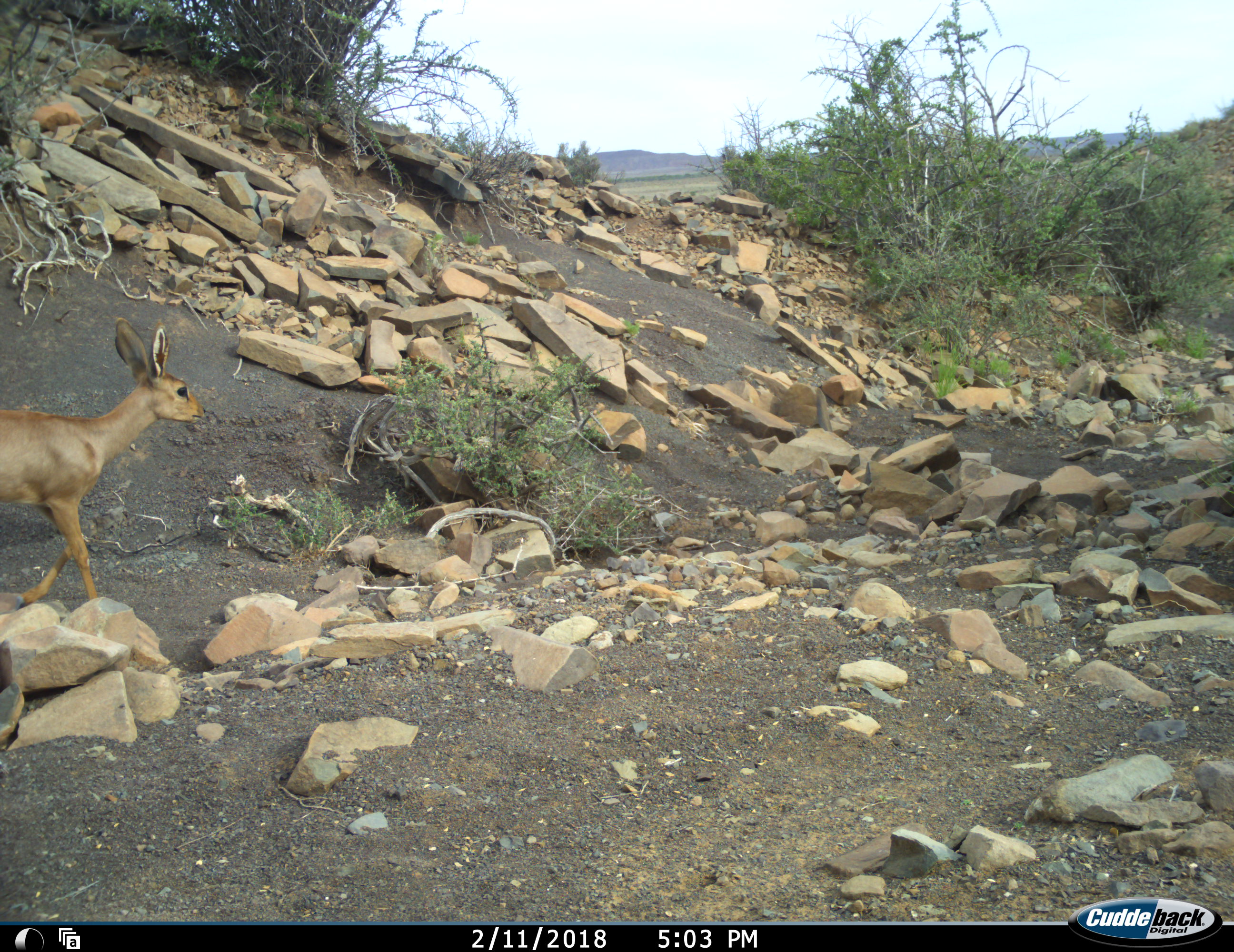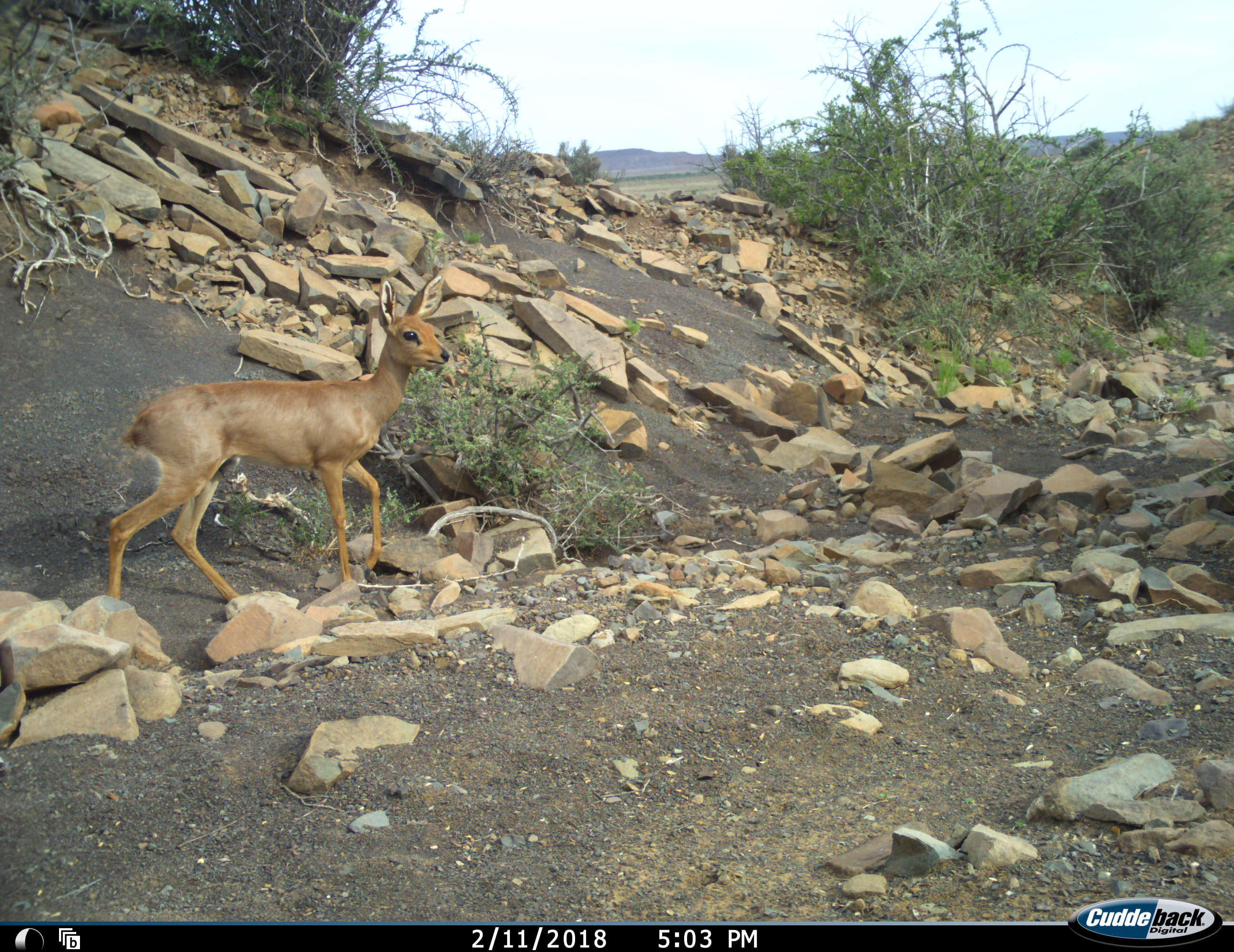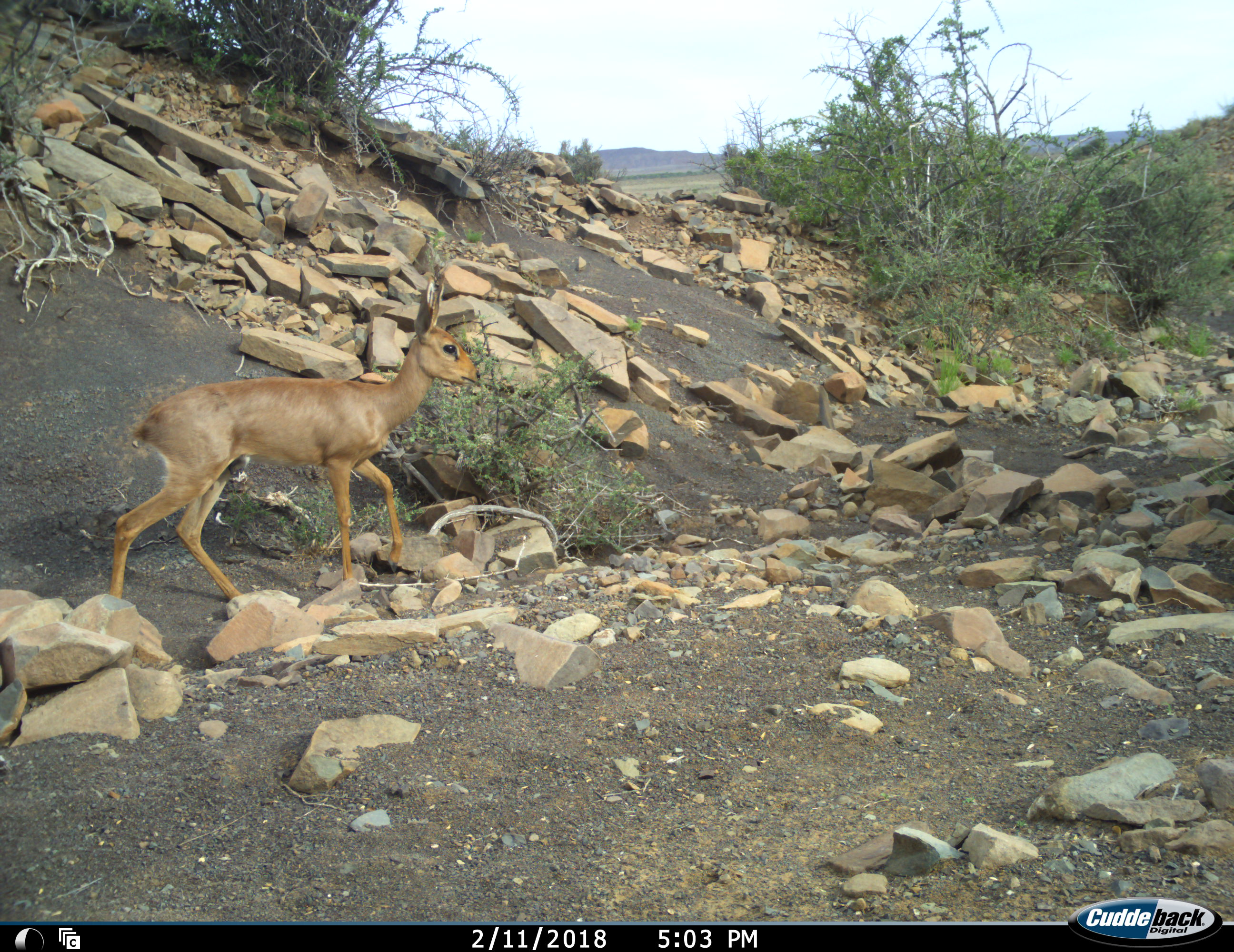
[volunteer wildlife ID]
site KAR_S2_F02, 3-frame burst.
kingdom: Animalia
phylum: Chordata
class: Mammalia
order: Artiodactyla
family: Bovidae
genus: Raphicerus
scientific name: Raphicerus campestris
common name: steenbok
Steenbok (Raphicerus campestris), count 1. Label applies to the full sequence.